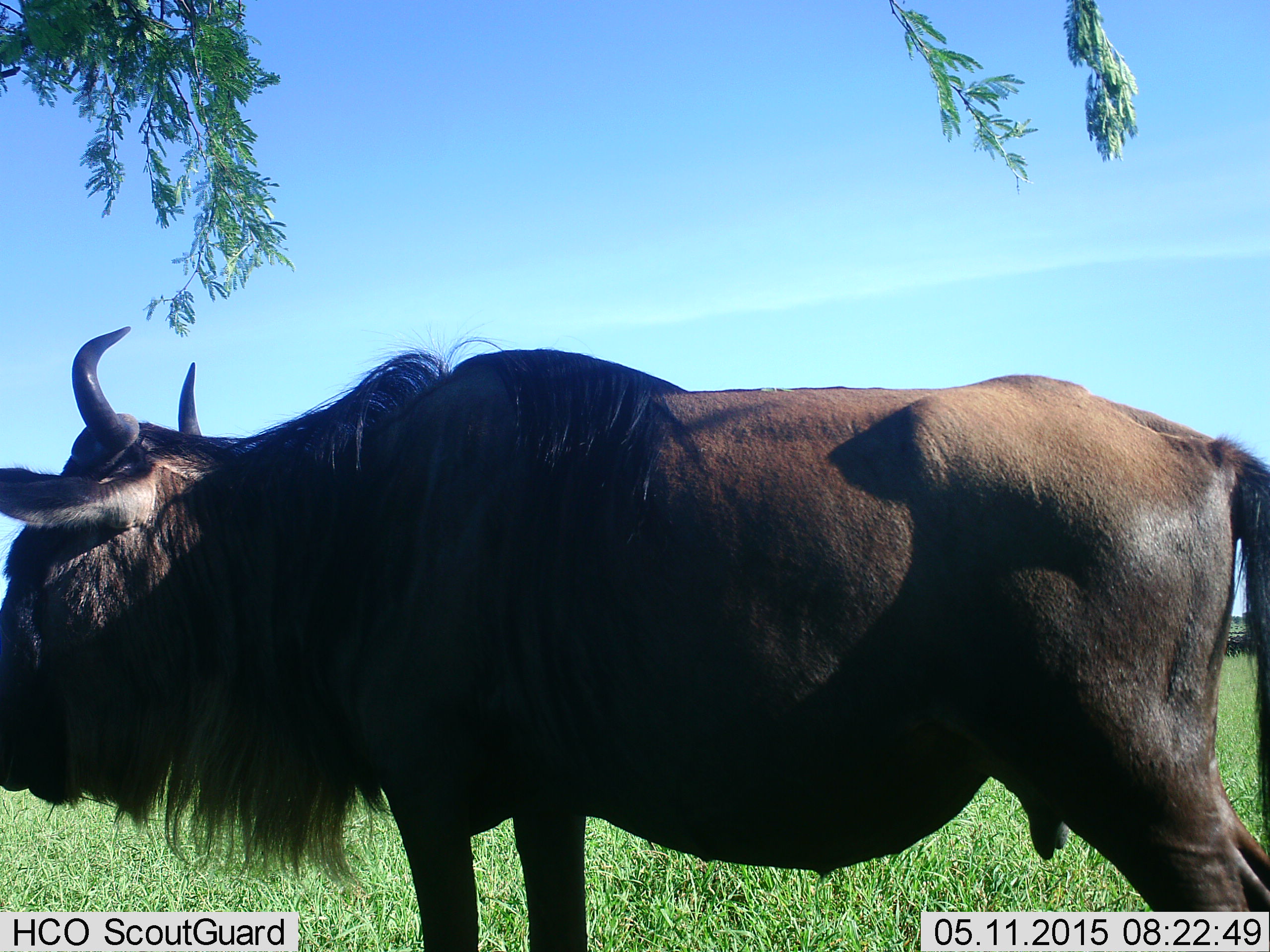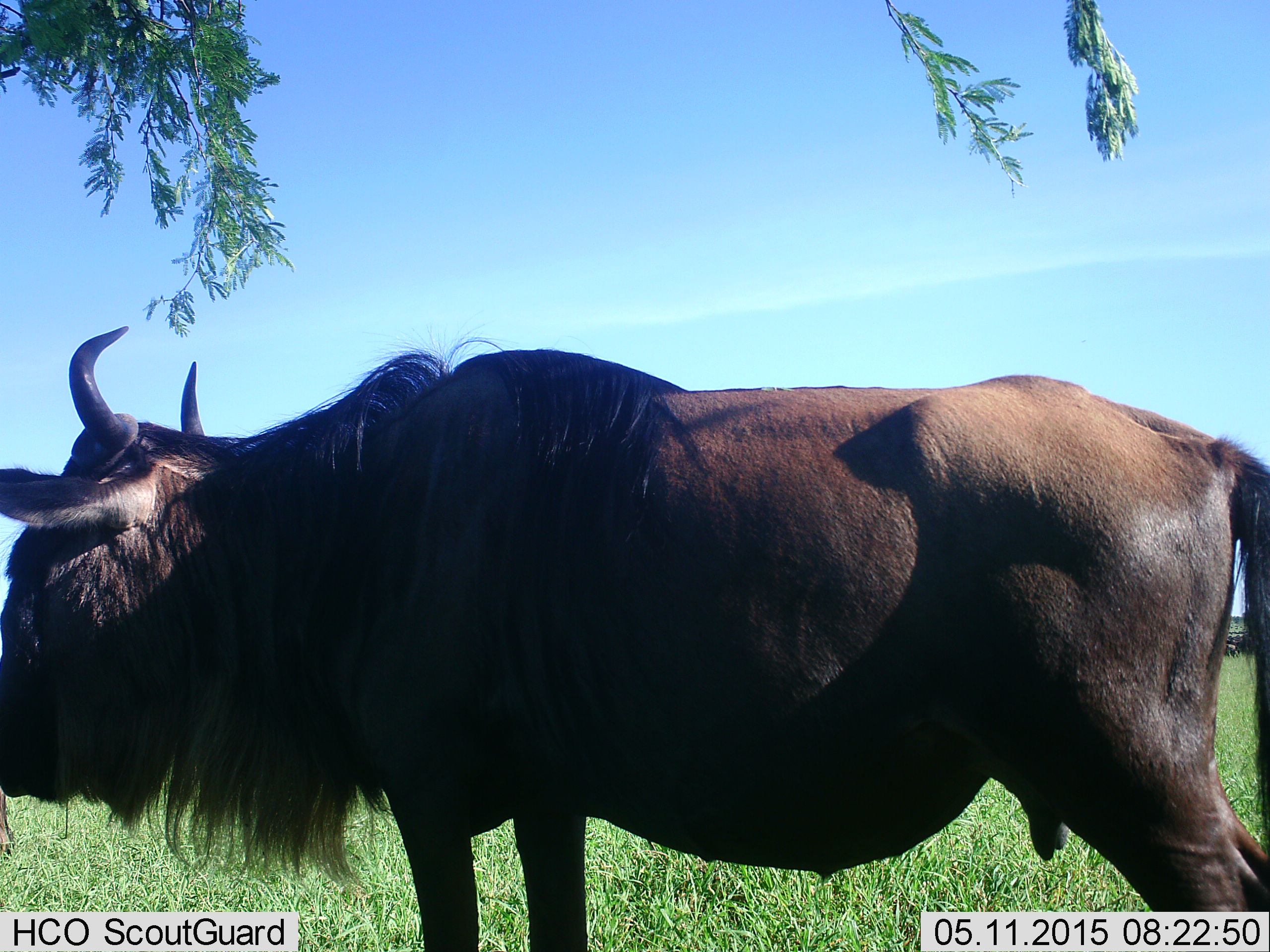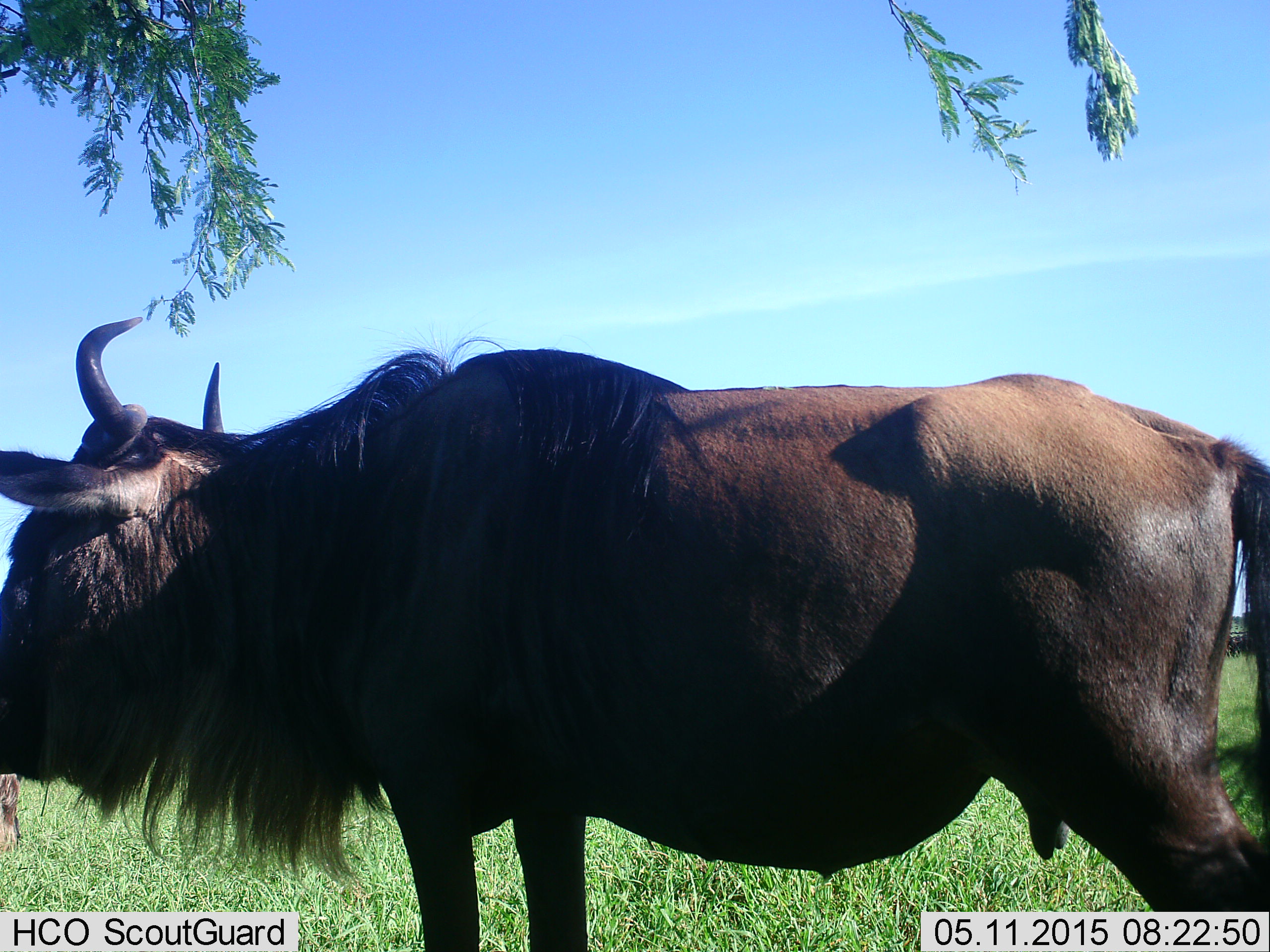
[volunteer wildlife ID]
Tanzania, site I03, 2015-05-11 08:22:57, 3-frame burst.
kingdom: Animalia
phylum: Chordata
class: Mammalia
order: Artiodactyla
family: Bovidae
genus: Connochaetes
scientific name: Connochaetes taurinus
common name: blue wildebeest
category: wildebeest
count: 1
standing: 100%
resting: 0%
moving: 0%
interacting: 0%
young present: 0%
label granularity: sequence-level